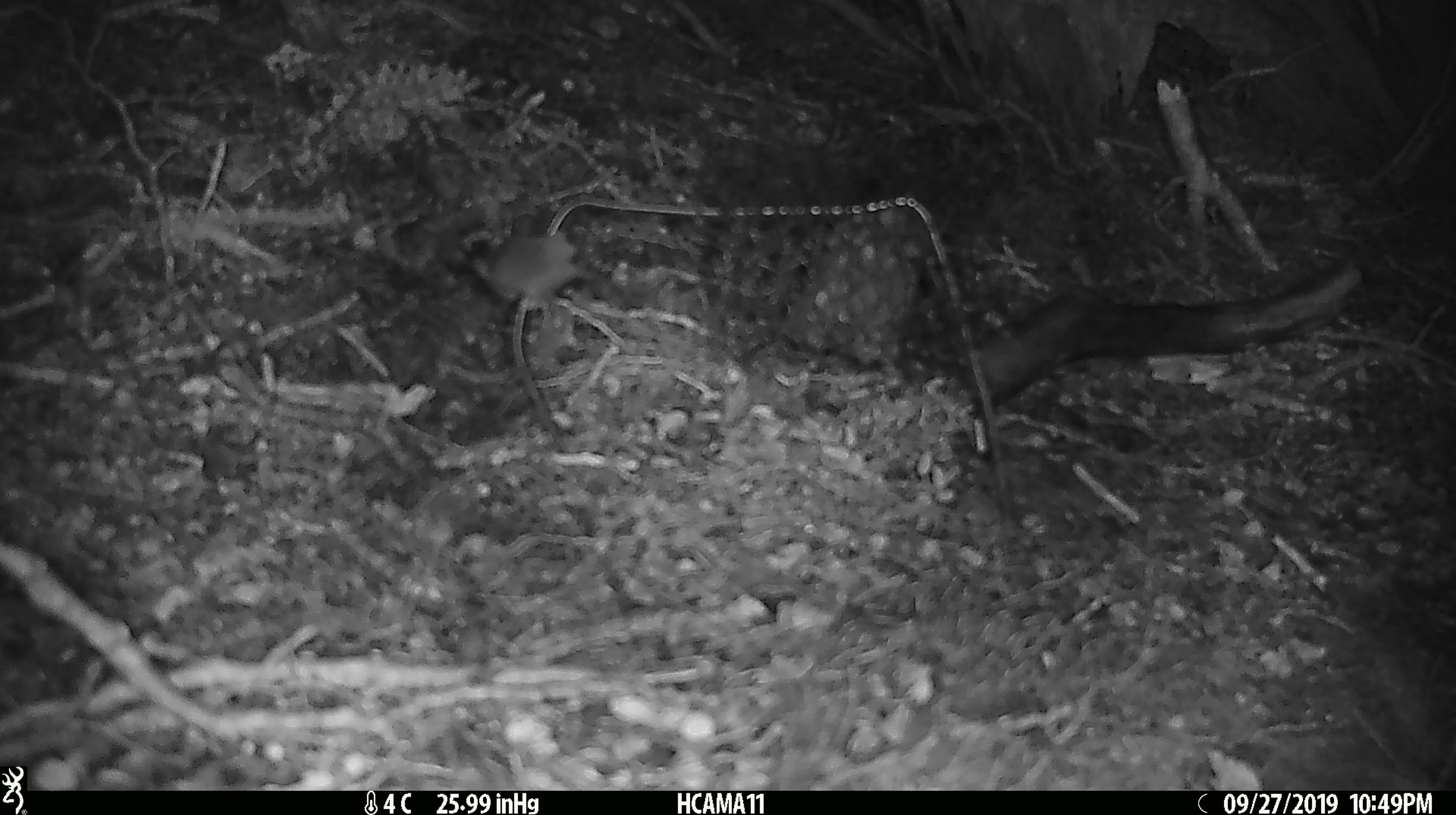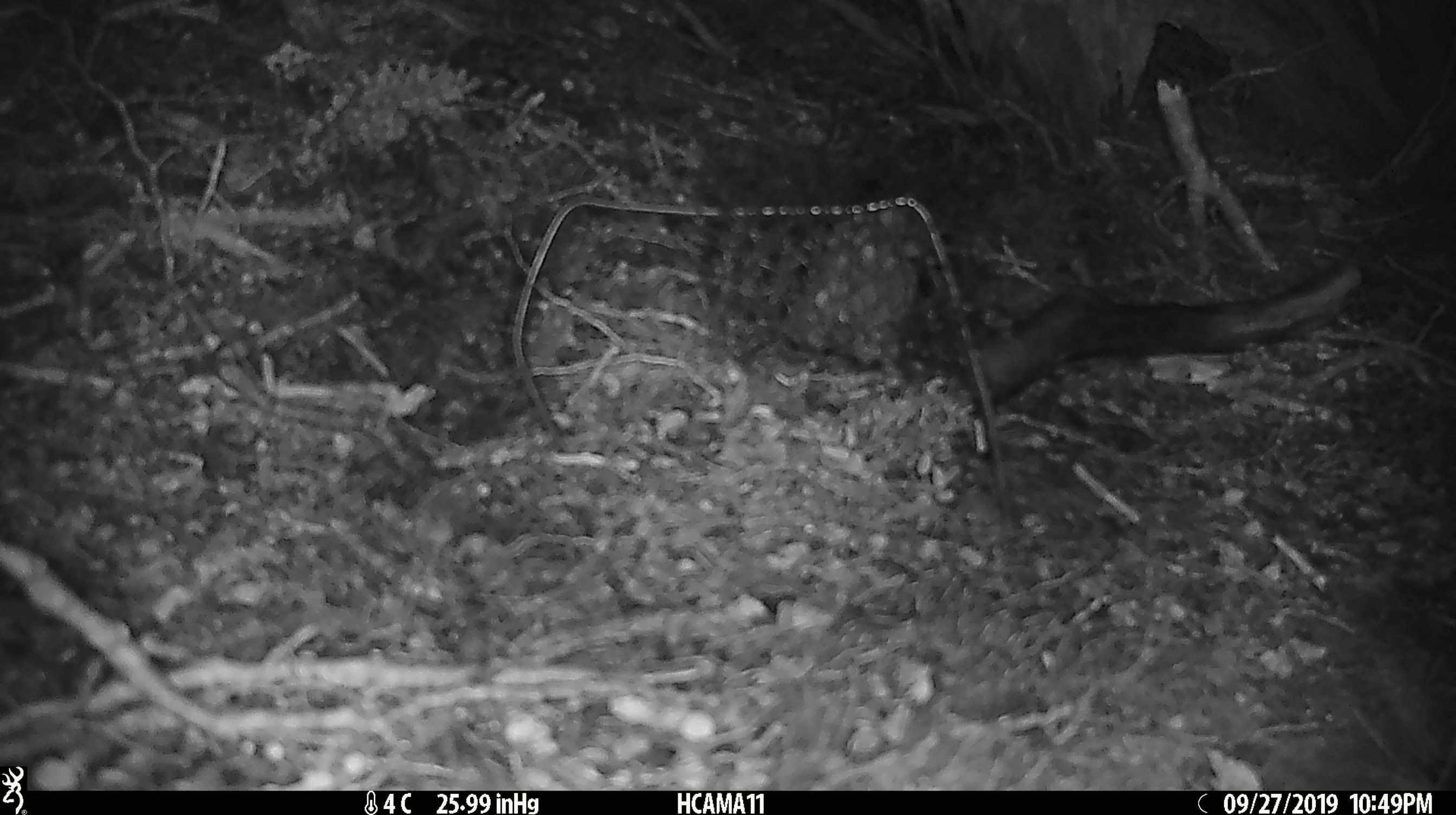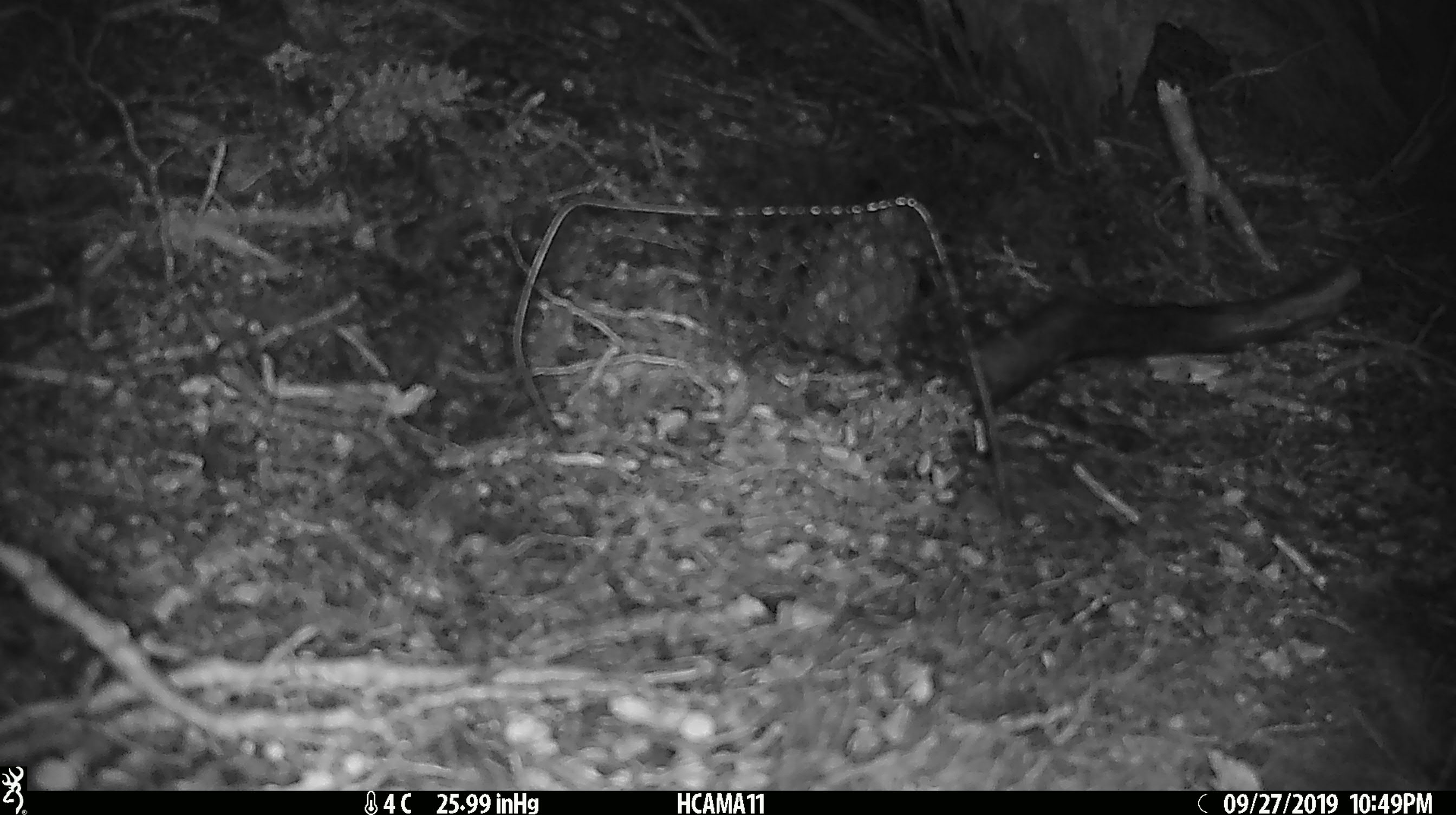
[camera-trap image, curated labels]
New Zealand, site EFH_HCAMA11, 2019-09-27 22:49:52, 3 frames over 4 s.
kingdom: Animalia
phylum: Chordata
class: Mammalia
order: Rodentia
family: Muridae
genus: Mus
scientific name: Mus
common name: mouse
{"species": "mouse (Mus)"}